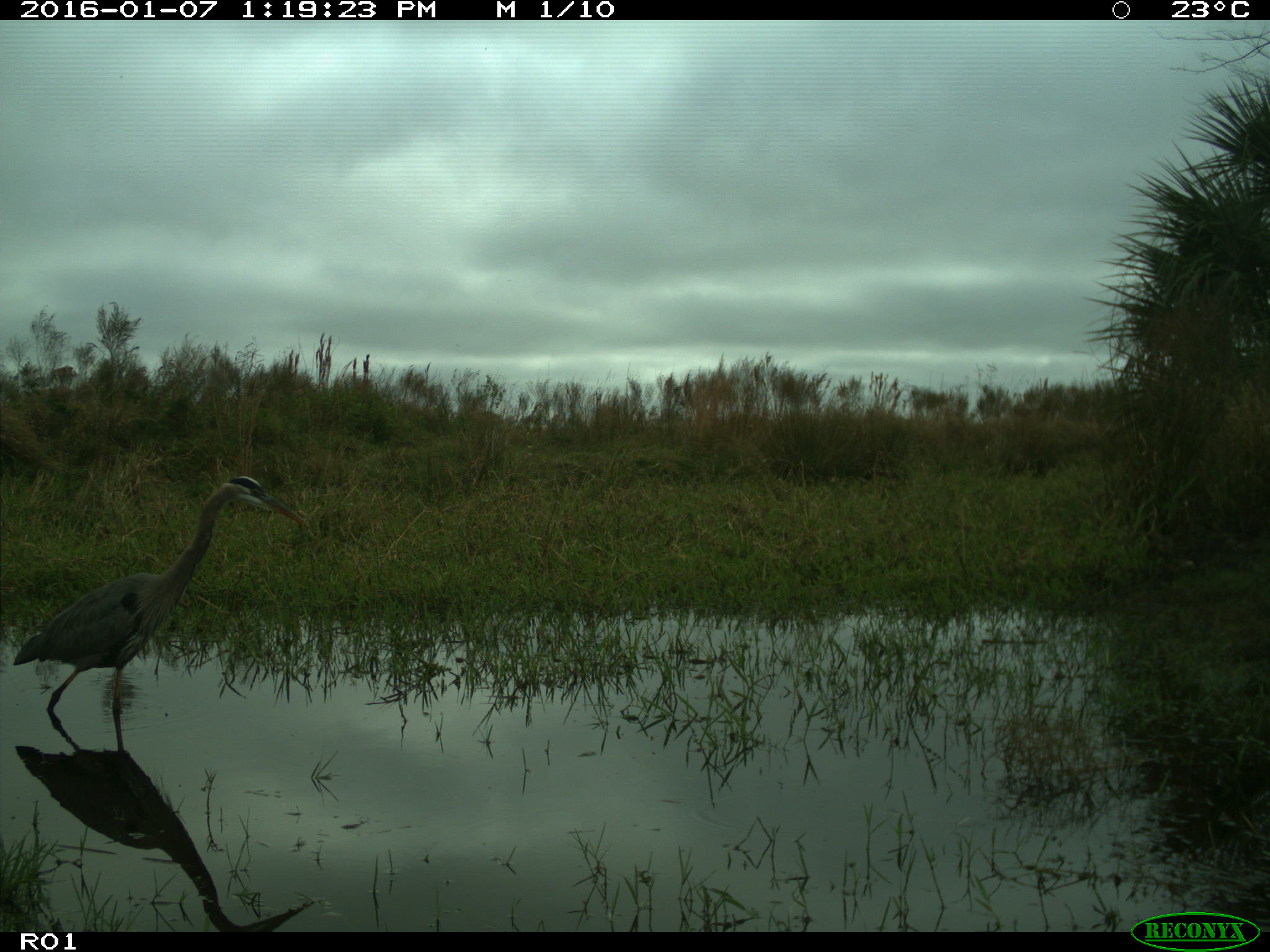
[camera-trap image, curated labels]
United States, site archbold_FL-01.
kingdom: Animalia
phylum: Chordata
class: Aves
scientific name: Aves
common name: birds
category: unidentified bird